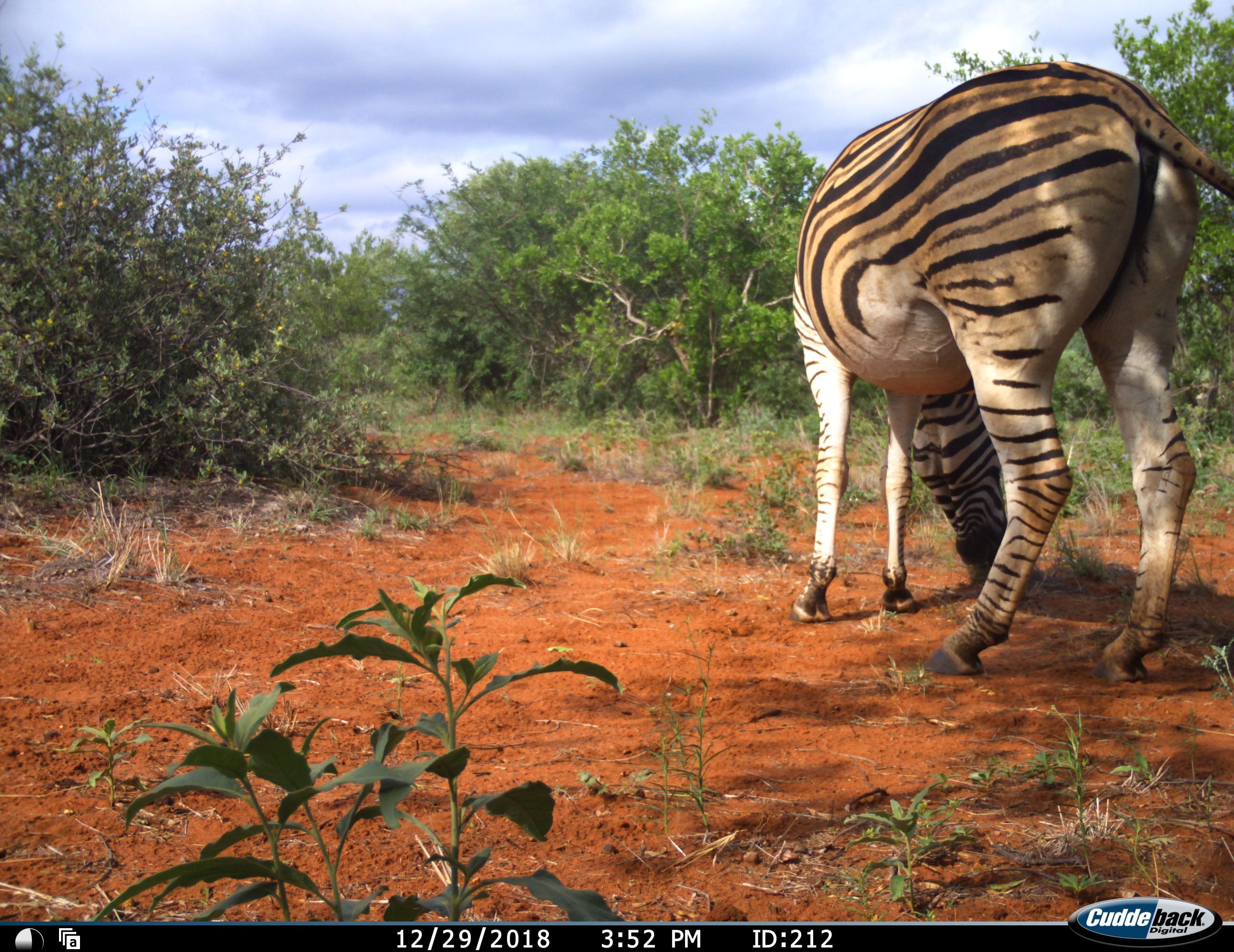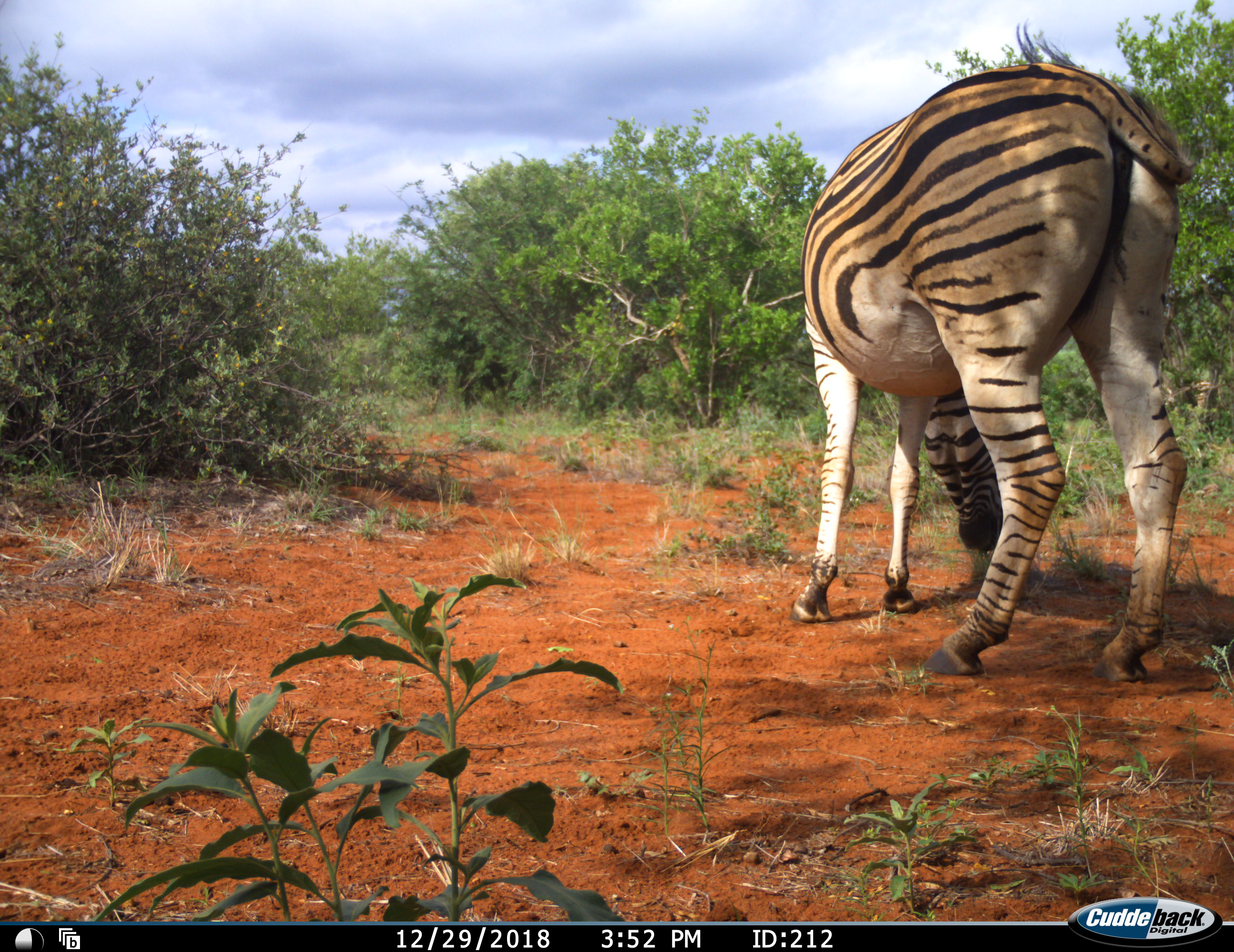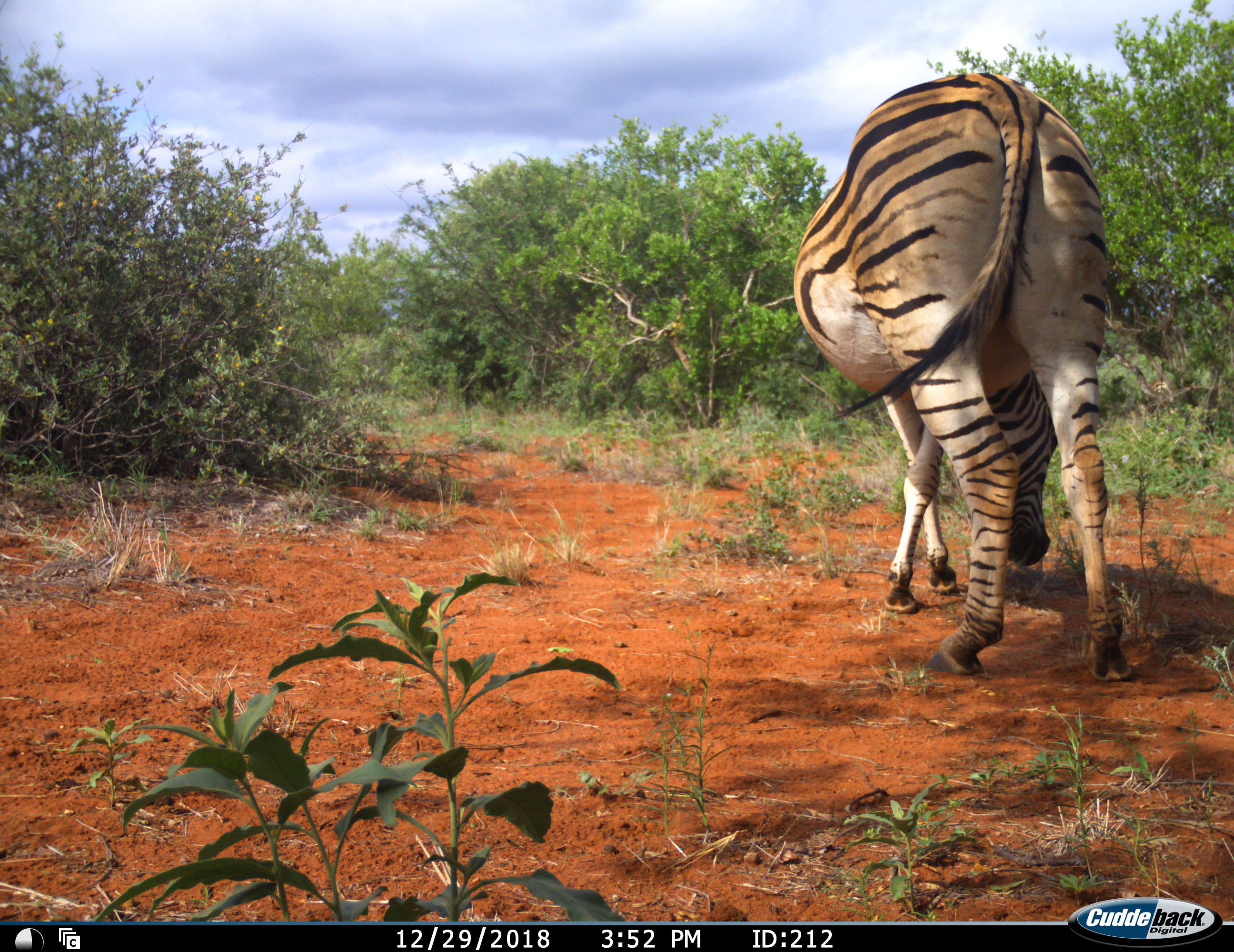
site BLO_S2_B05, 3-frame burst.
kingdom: Animalia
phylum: Chordata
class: Mammalia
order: Perissodactyla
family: Equidae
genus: Equus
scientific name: Equus quagga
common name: plains zebra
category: zebraplains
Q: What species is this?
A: Zebraplains (plains zebra) (Equus quagga).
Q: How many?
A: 1.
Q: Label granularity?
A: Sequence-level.